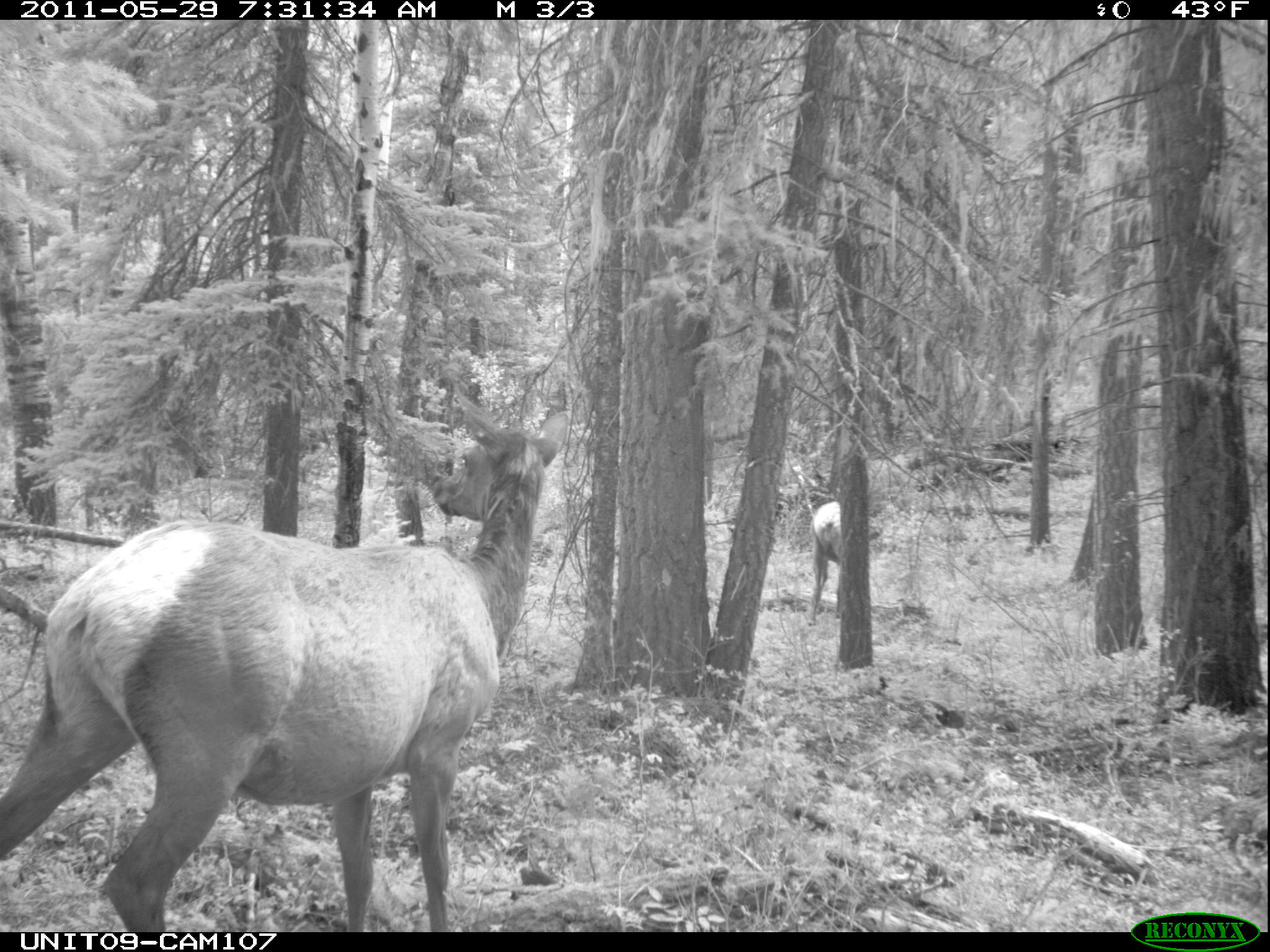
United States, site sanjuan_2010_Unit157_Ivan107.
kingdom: Animalia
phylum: Chordata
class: Mammalia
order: Artiodactyla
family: Cervidae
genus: Cervus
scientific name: Cervus elaphus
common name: red deer